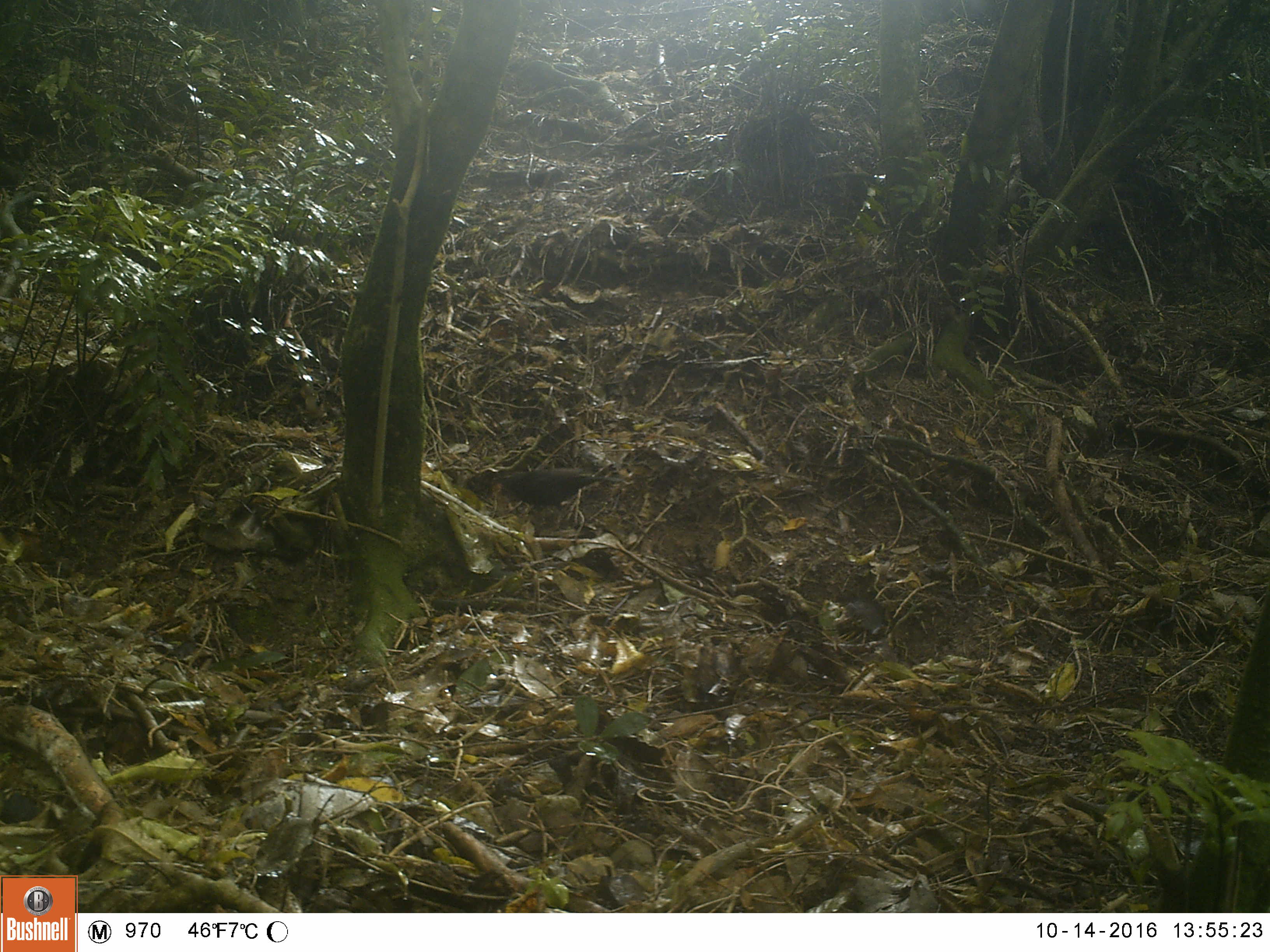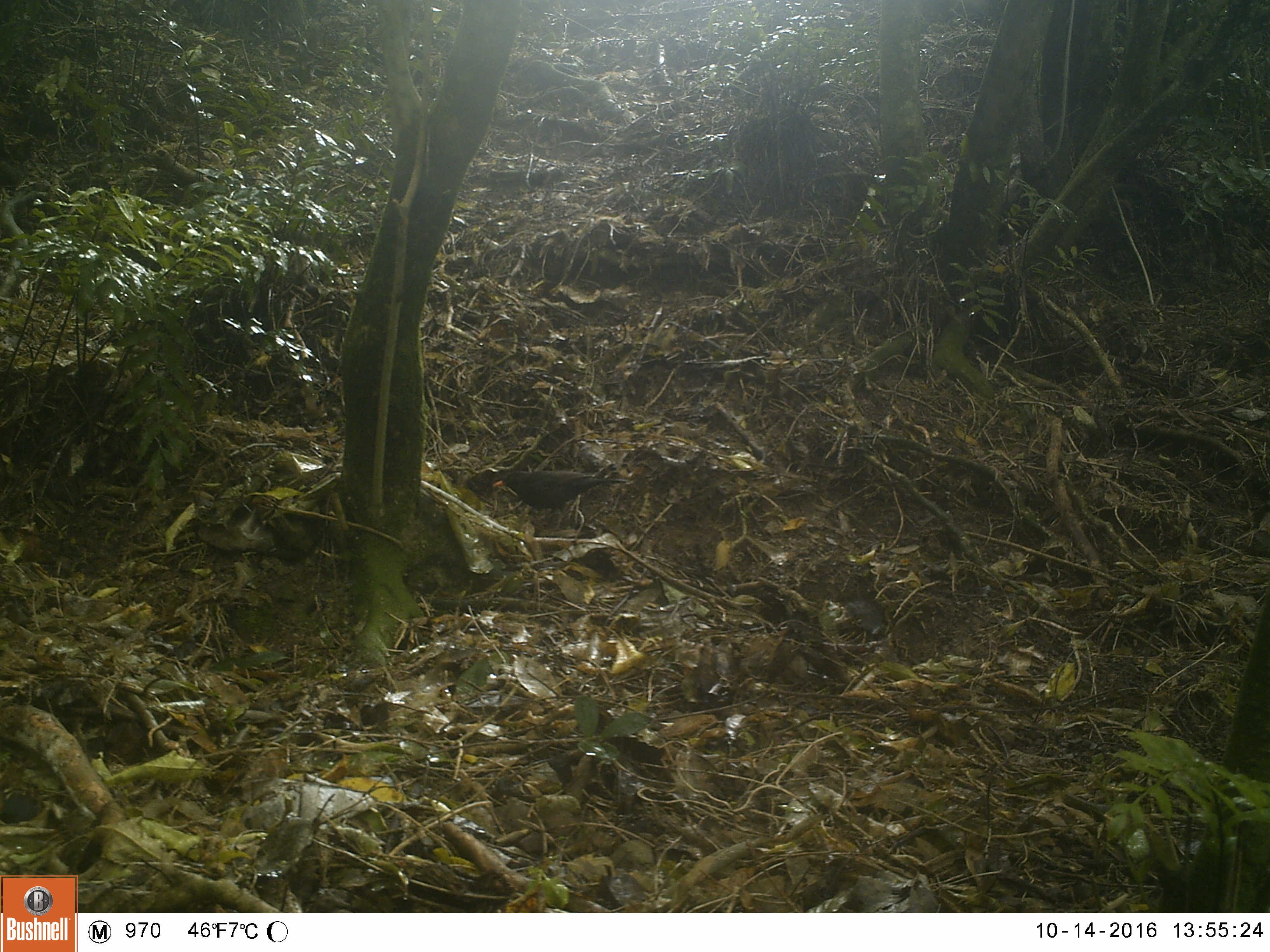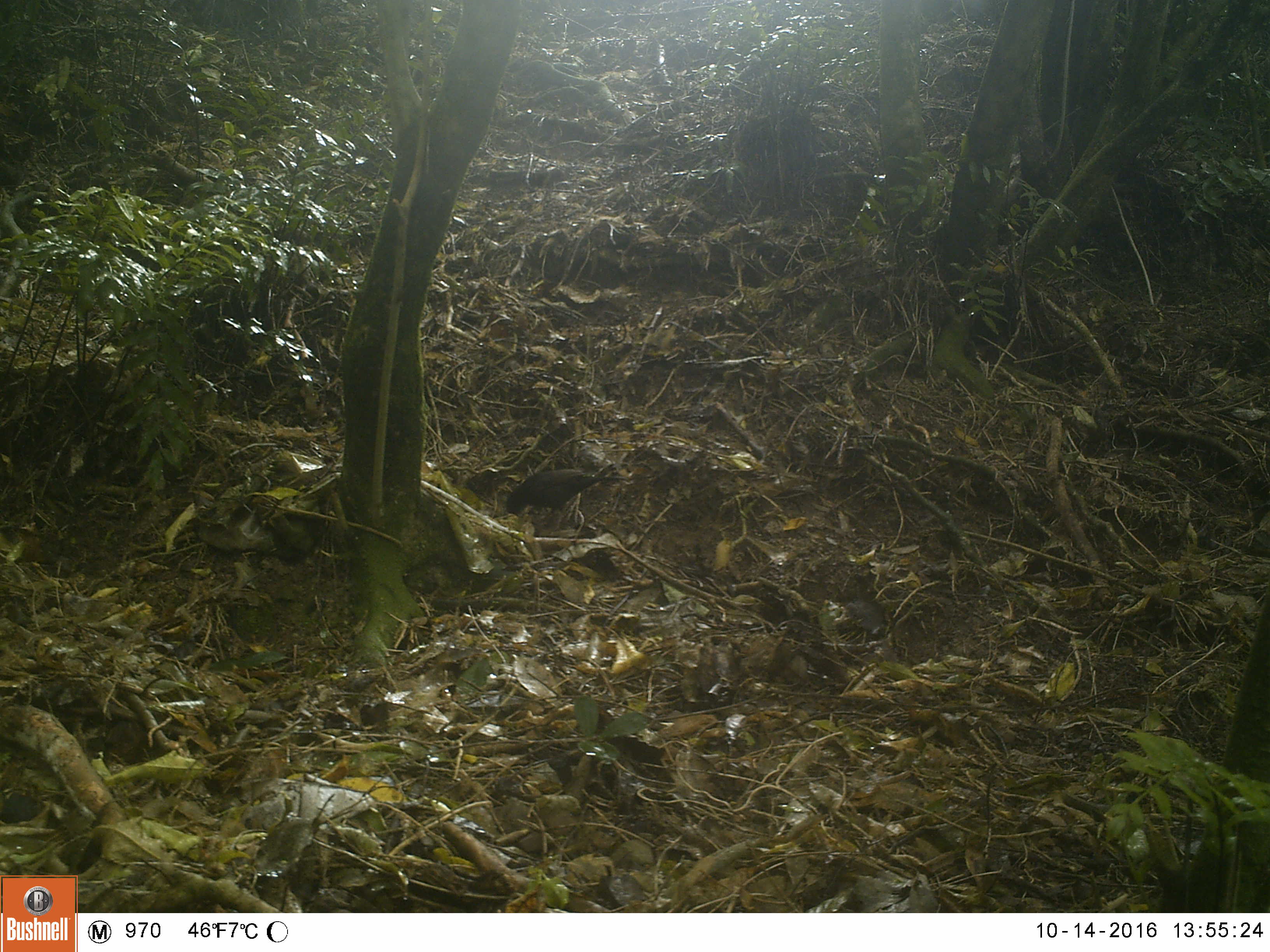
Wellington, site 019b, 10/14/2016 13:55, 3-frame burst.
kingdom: Animalia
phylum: Chordata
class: Aves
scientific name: Aves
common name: bird